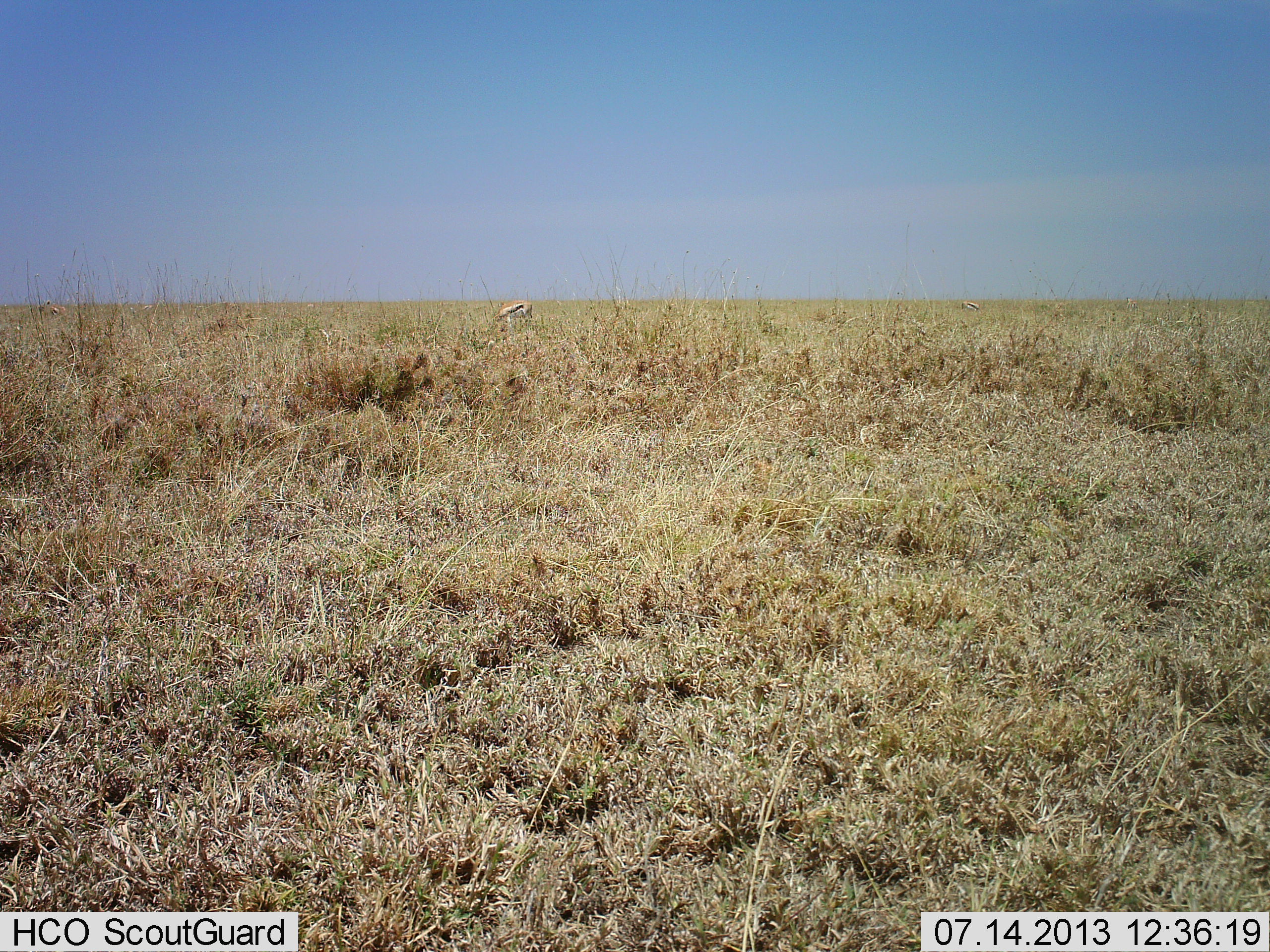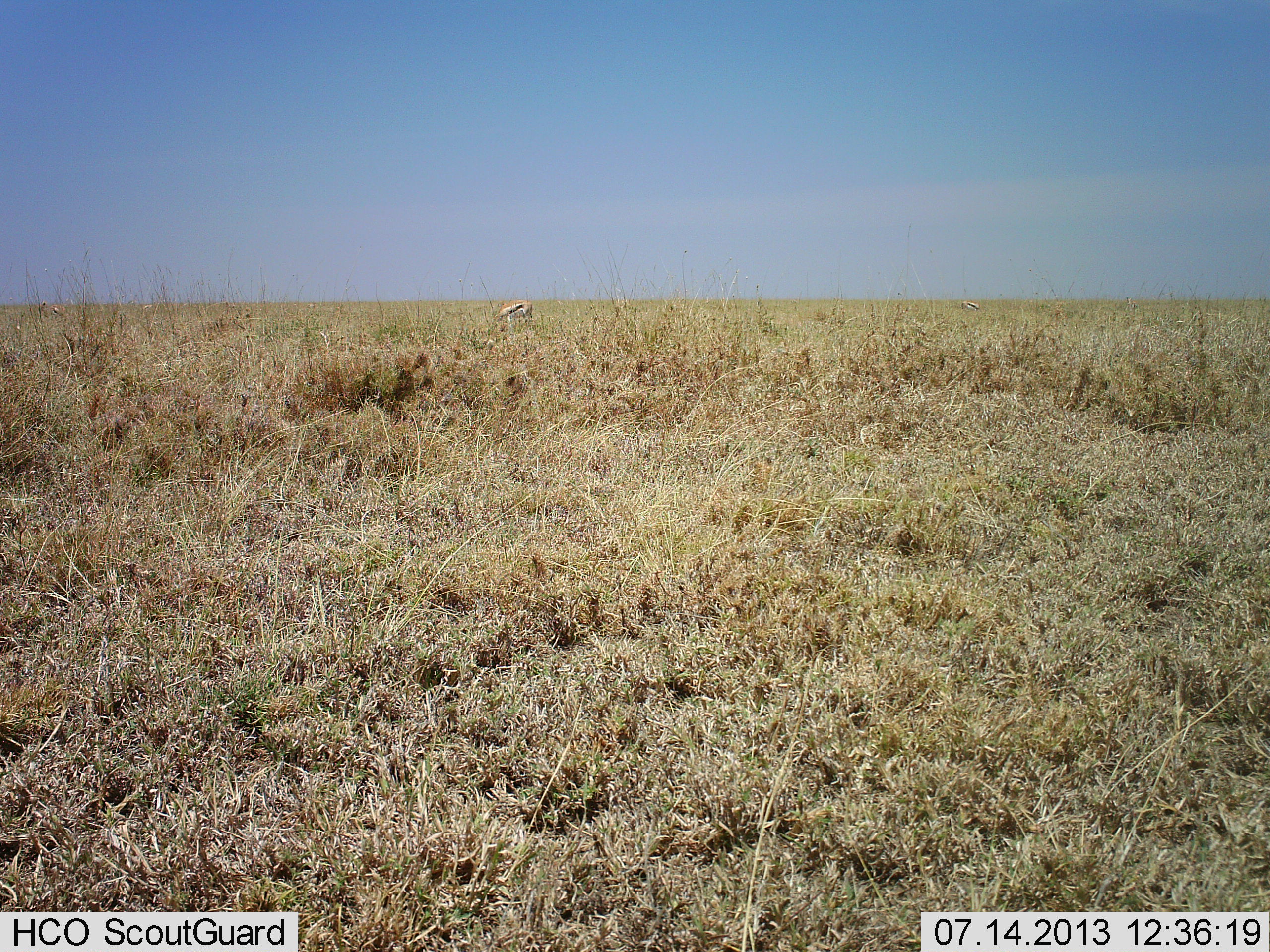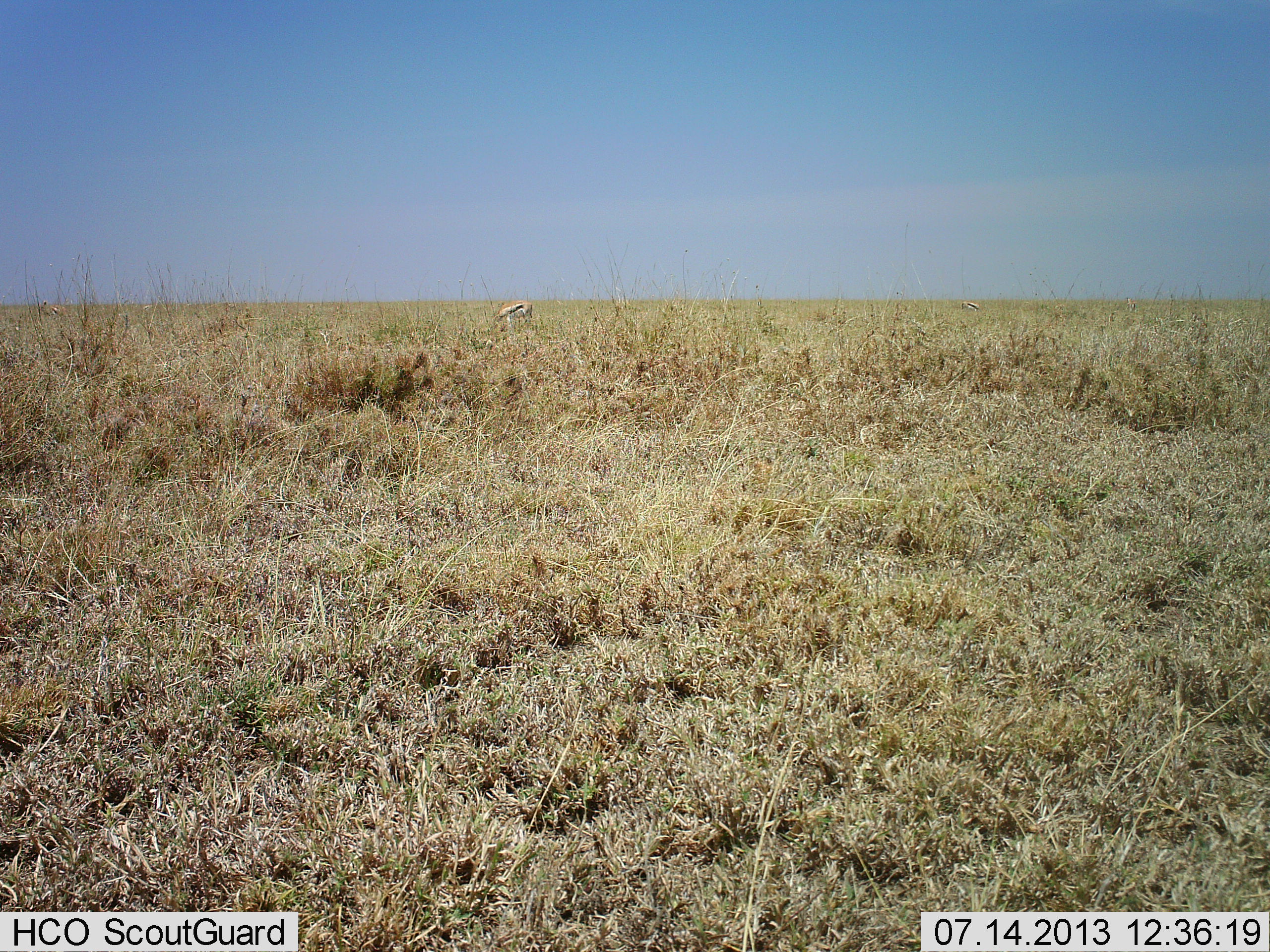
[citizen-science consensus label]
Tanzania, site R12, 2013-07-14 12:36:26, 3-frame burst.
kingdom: Animalia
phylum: Chordata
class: Mammalia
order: Artiodactyla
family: Bovidae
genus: Eudorcas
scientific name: Eudorcas thomsonii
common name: thomson's gazelle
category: gazellethomsons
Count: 1.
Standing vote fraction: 29%.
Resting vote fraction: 0%.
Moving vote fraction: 0%.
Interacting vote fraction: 0%.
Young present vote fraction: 0%.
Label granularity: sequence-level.